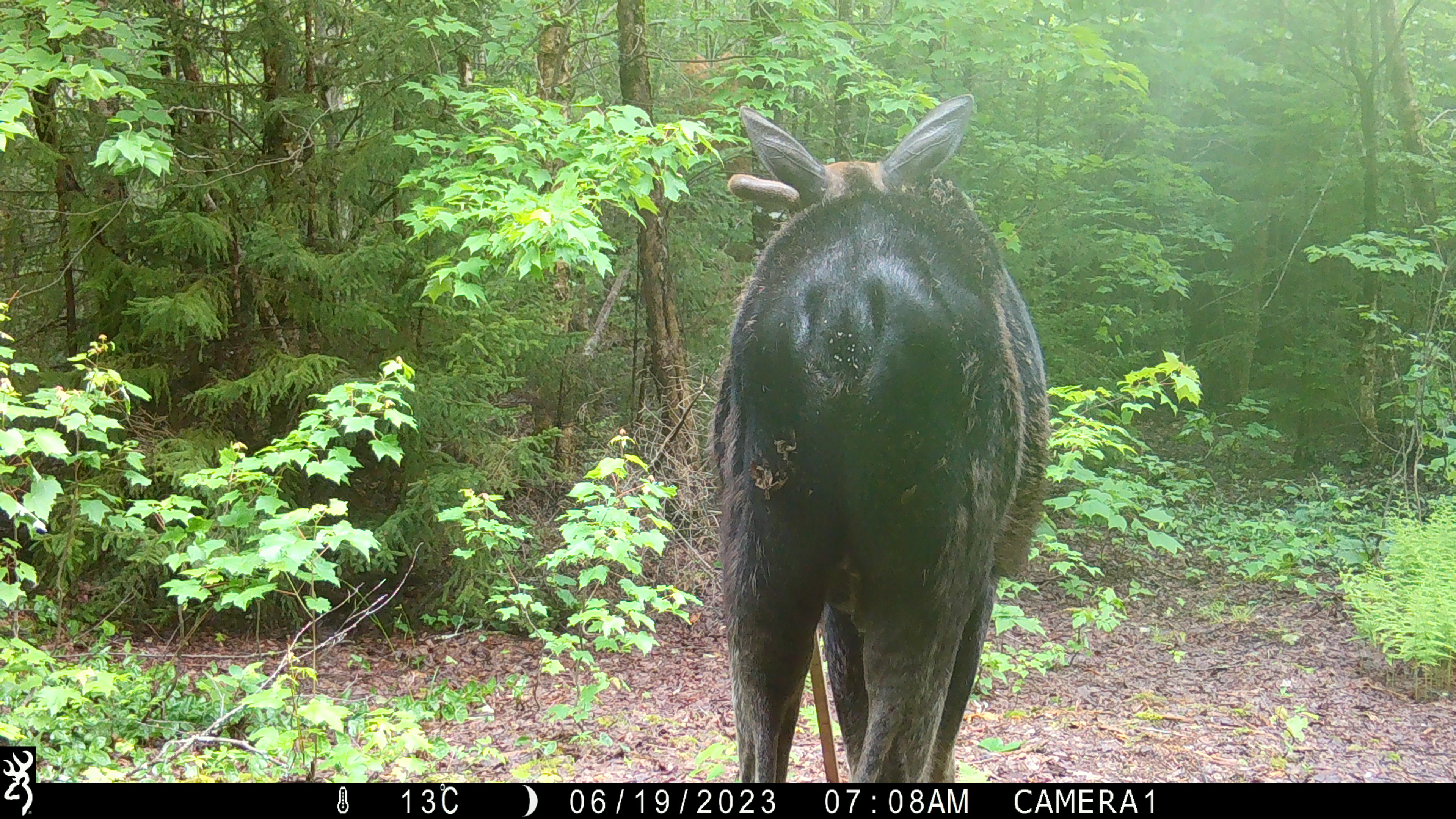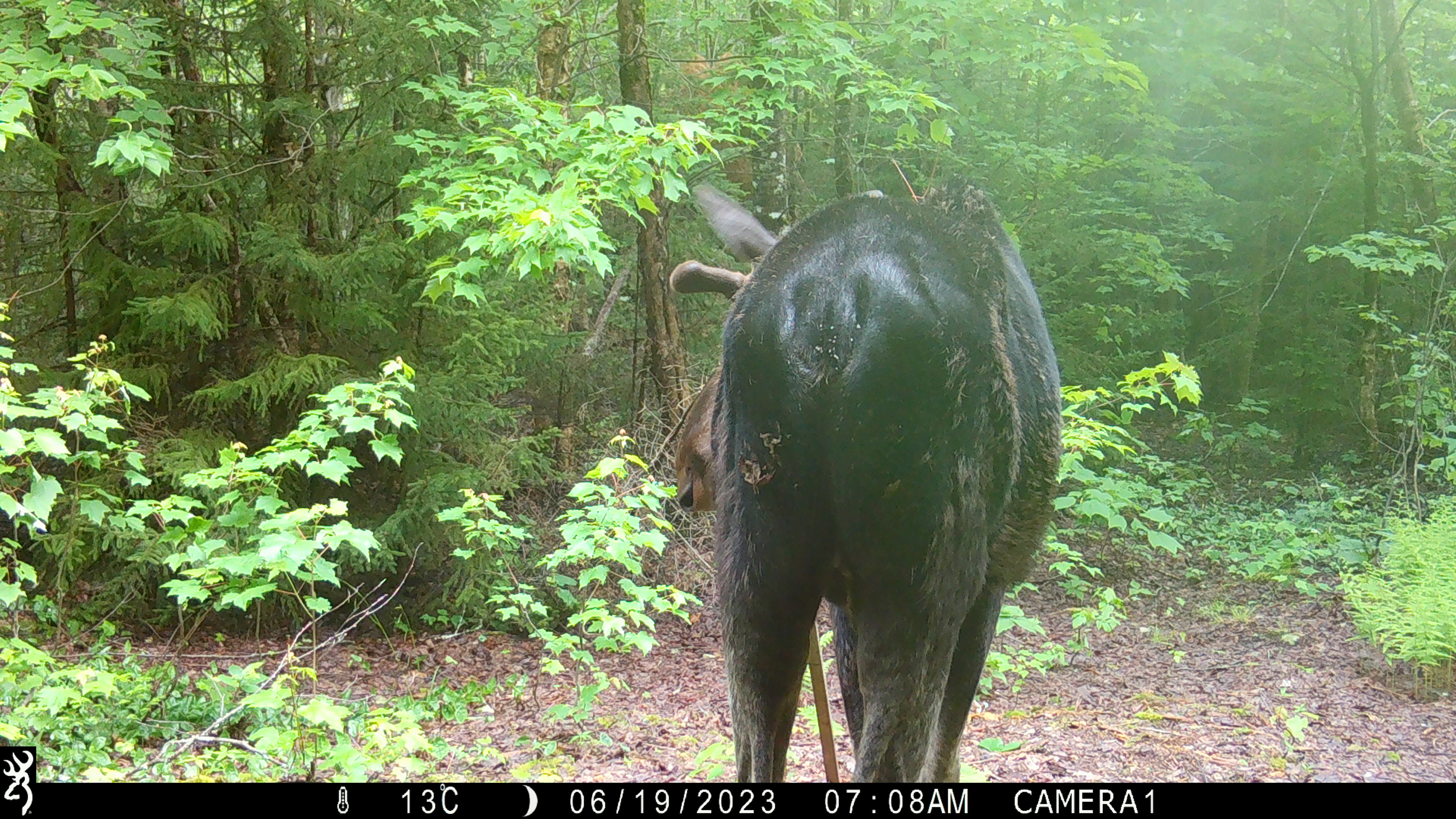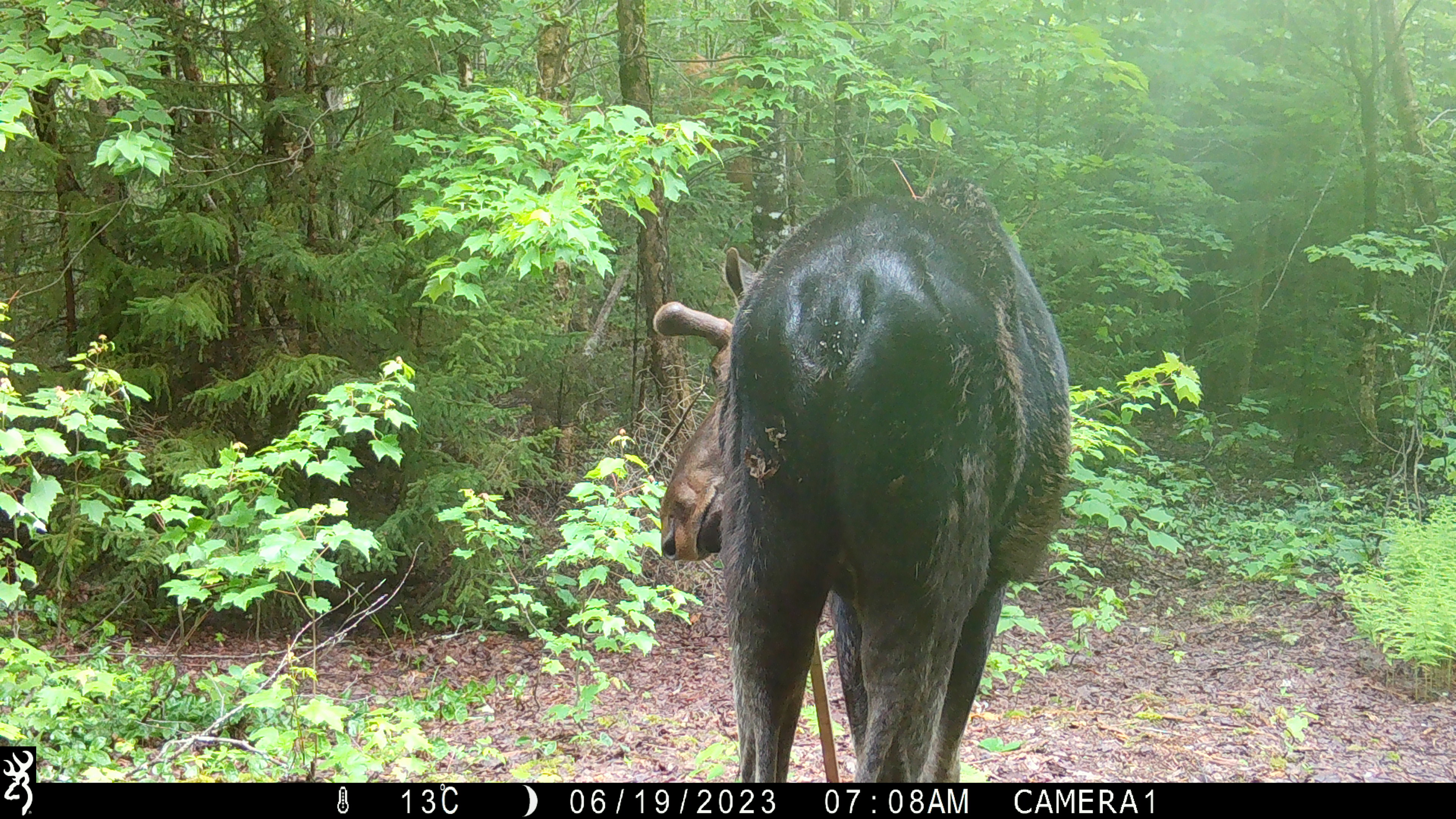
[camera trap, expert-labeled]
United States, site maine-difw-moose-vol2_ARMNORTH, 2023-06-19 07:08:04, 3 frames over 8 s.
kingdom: Animalia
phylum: Chordata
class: Mammalia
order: Artiodactyla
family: Cervidae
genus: Alces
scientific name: Alces alces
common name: moose